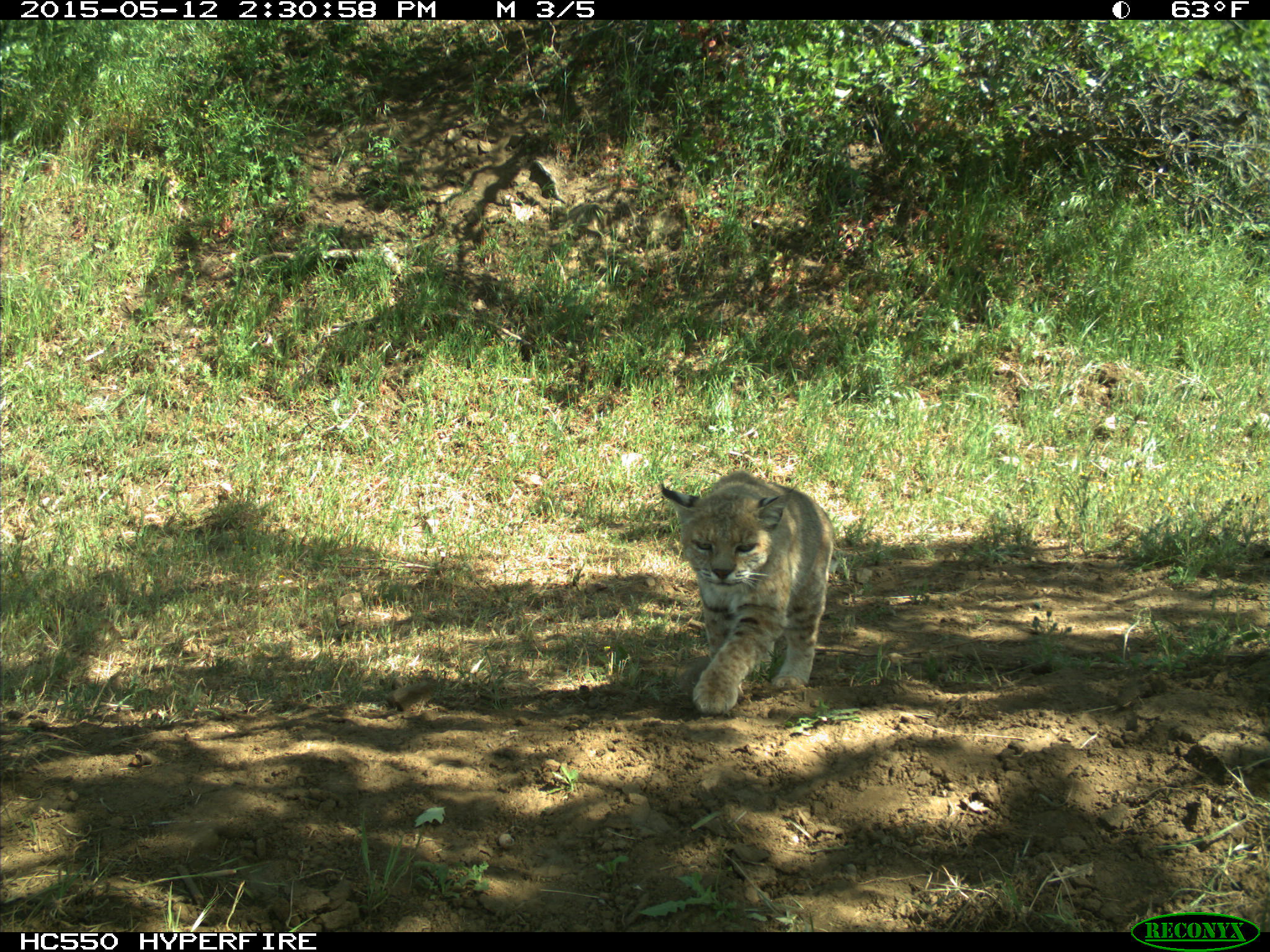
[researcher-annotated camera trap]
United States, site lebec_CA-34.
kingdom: Animalia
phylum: Chordata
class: Mammalia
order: Carnivora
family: Felidae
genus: Lynx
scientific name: Lynx rufus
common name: bobcat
Lynx rufus (bobcat).